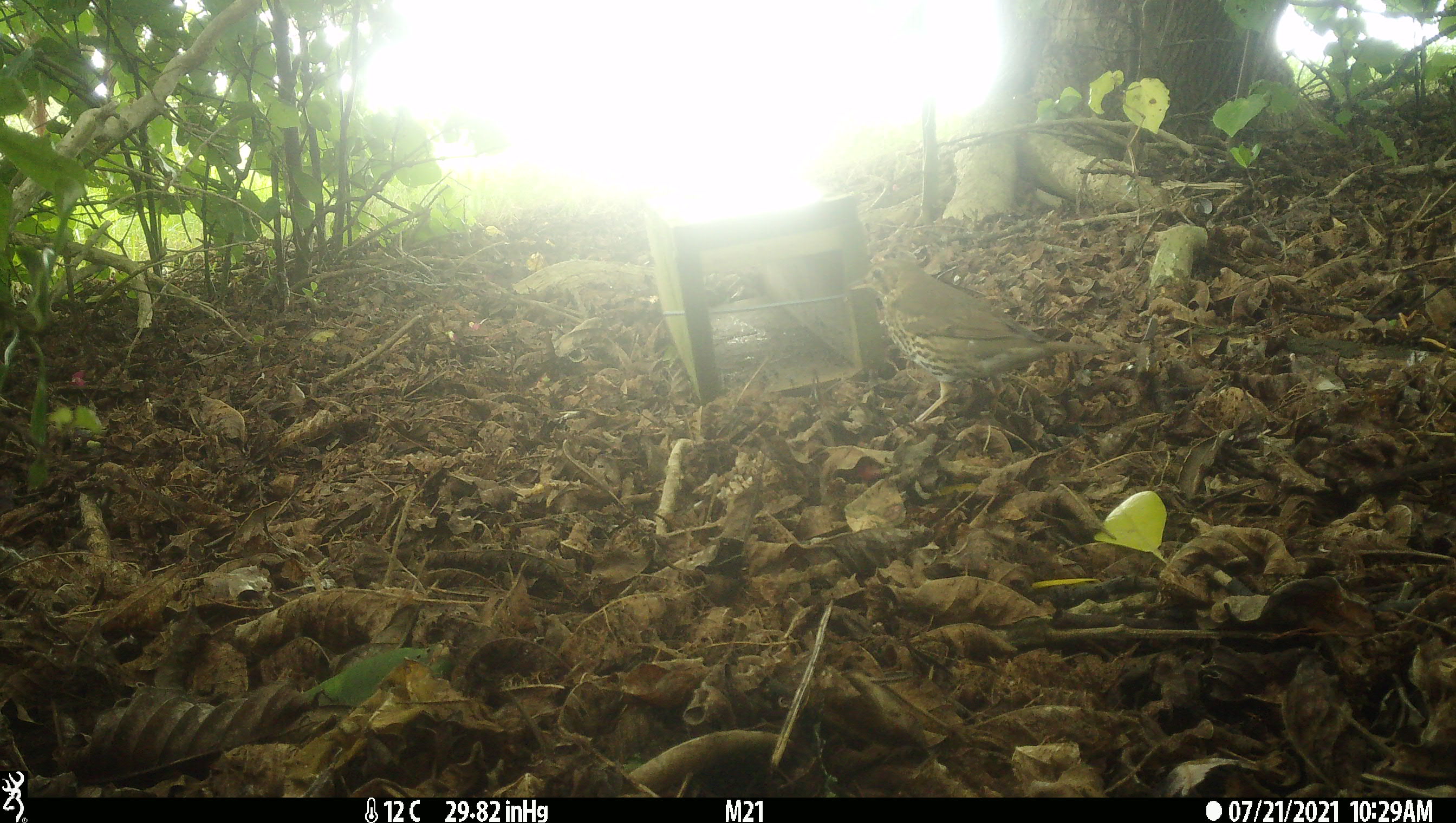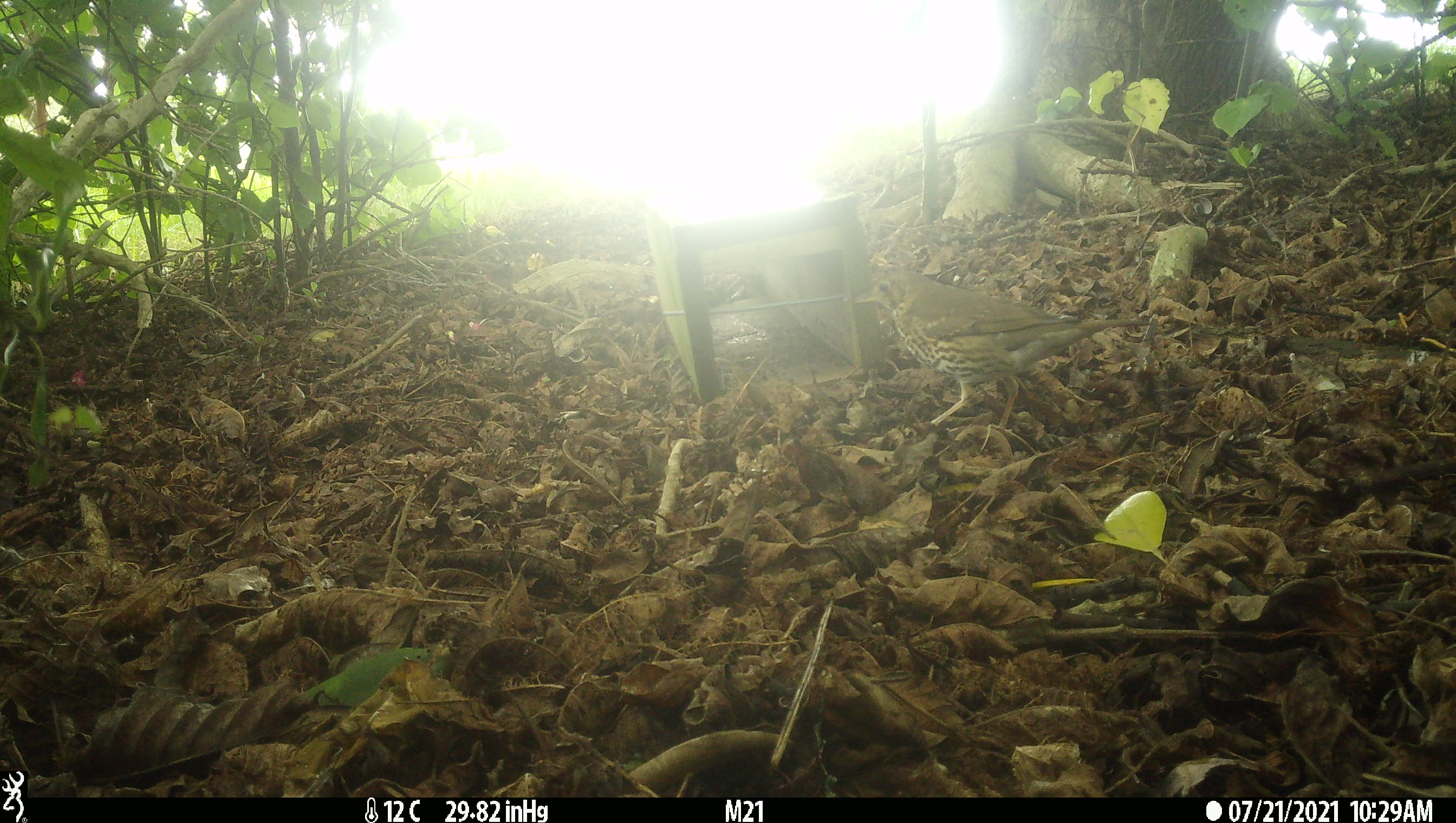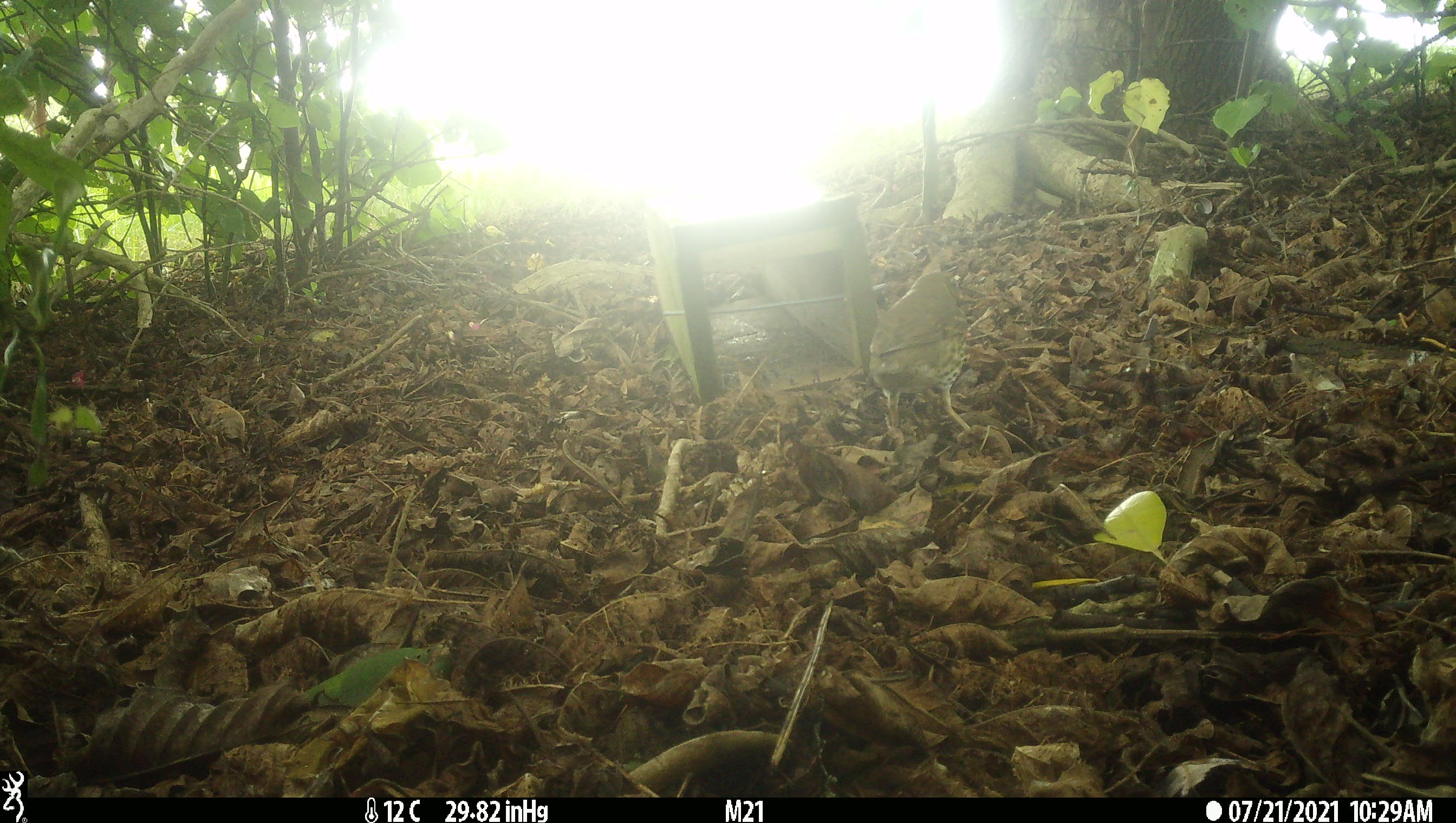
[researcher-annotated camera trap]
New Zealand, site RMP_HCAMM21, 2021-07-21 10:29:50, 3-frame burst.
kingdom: Animalia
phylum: Chordata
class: Aves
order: Passeriformes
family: Turdidae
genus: Turdus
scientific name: Turdus philomelos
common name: song thrush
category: thrush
Thrush (song thrush) (Turdus philomelos).